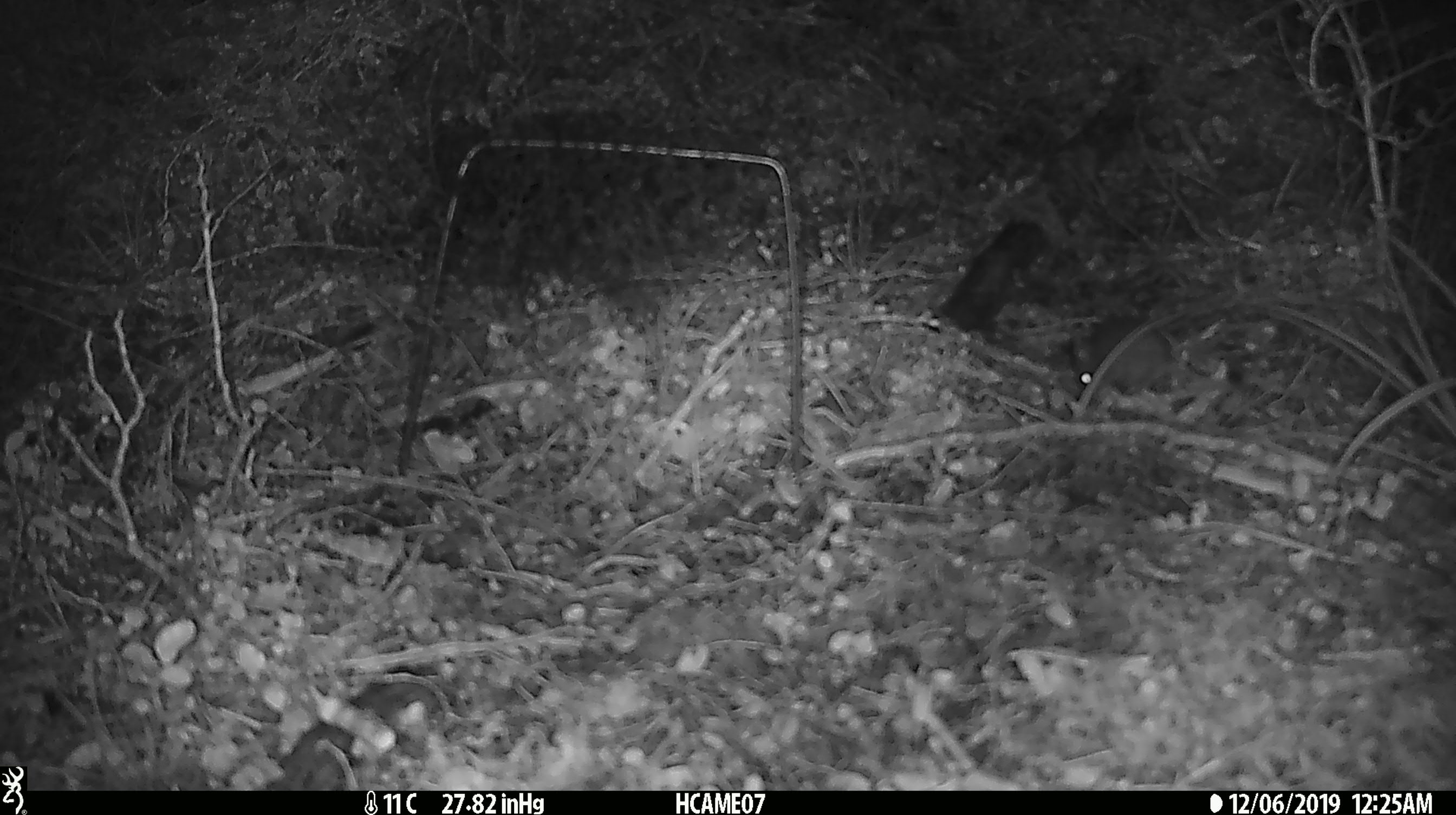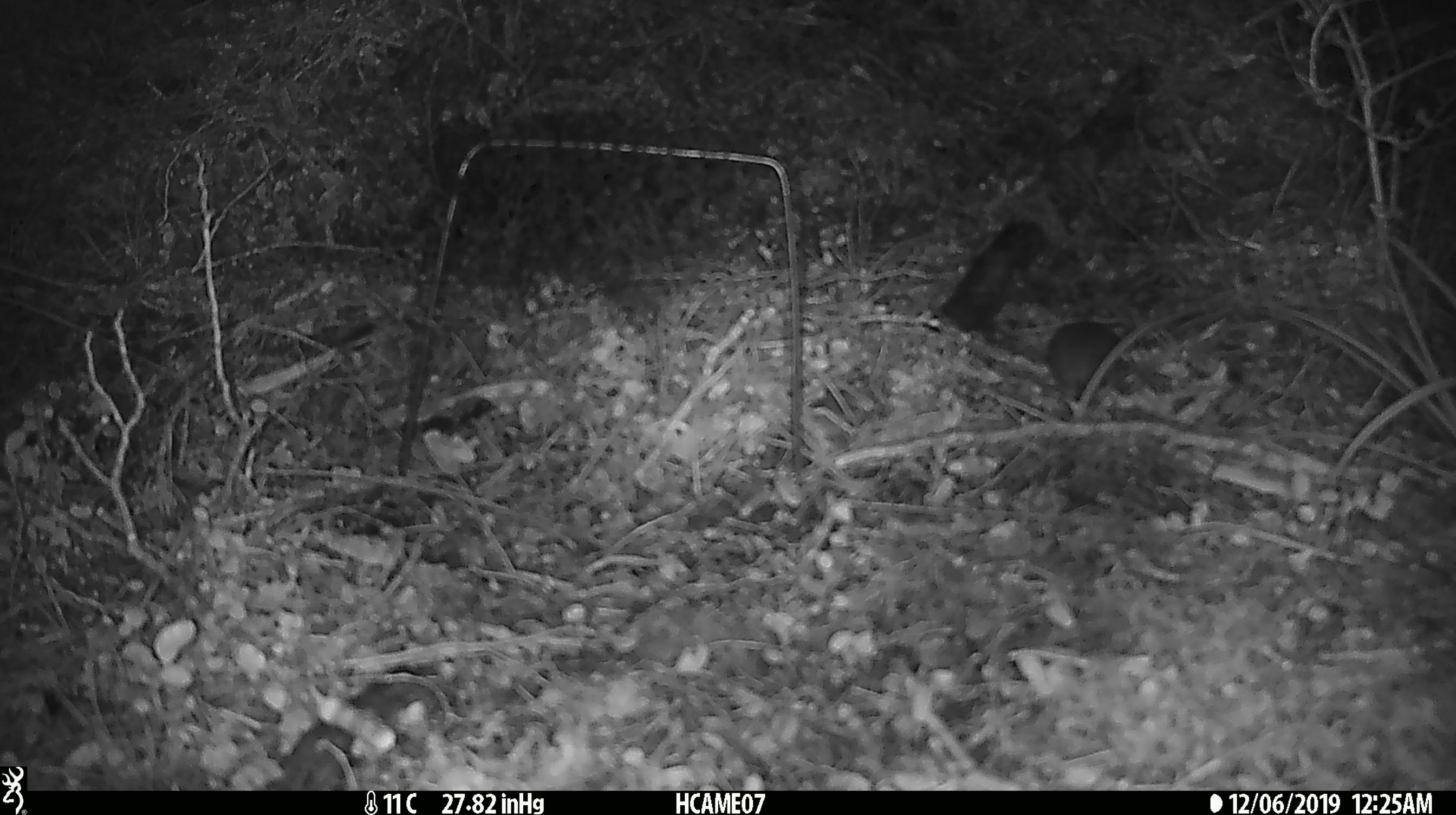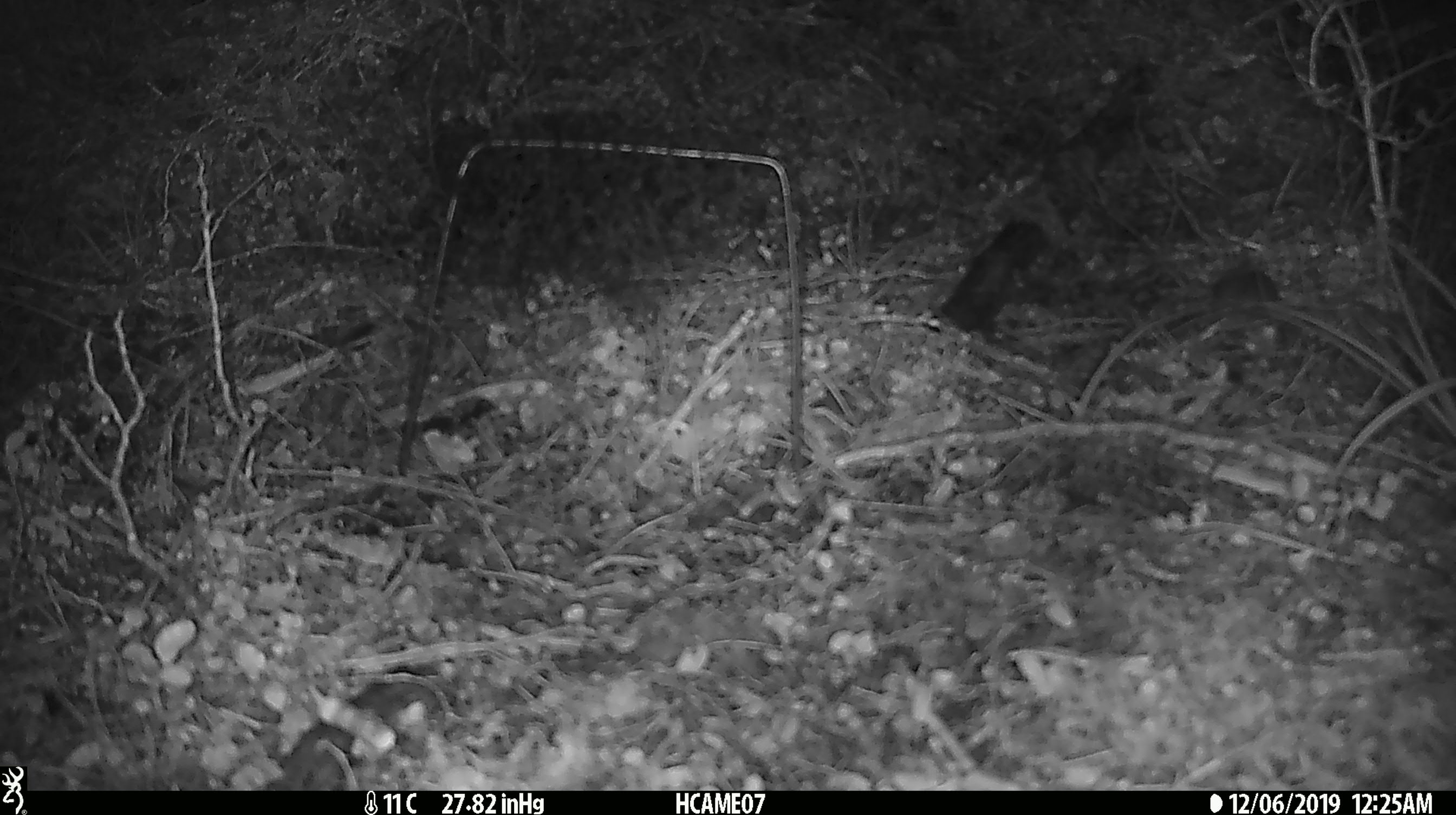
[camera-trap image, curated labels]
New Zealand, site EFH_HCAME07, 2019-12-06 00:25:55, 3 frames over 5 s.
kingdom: Animalia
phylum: Chordata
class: Mammalia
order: Rodentia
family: Muridae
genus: Mus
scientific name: Mus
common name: mouse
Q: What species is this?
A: Mouse (Mus).